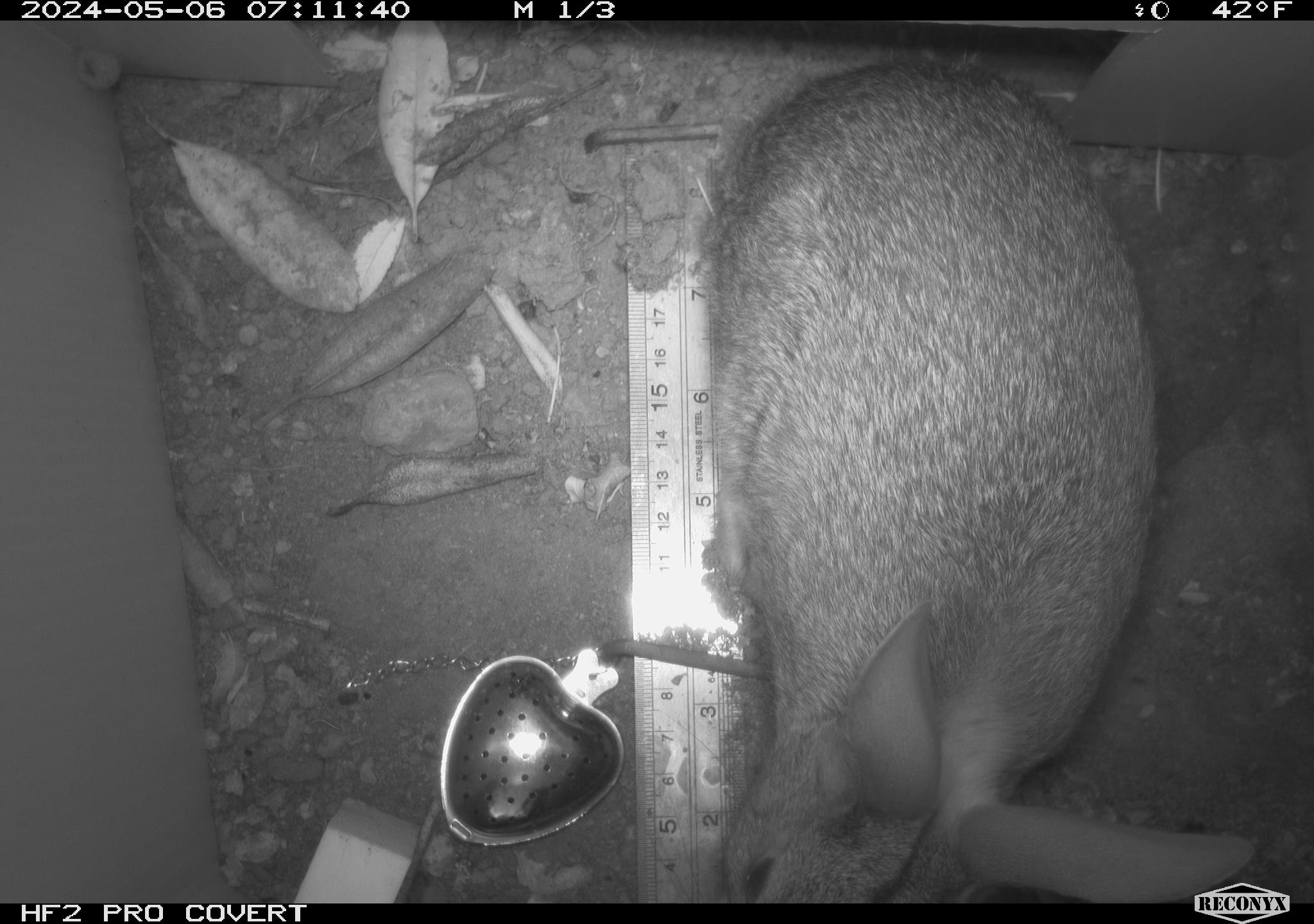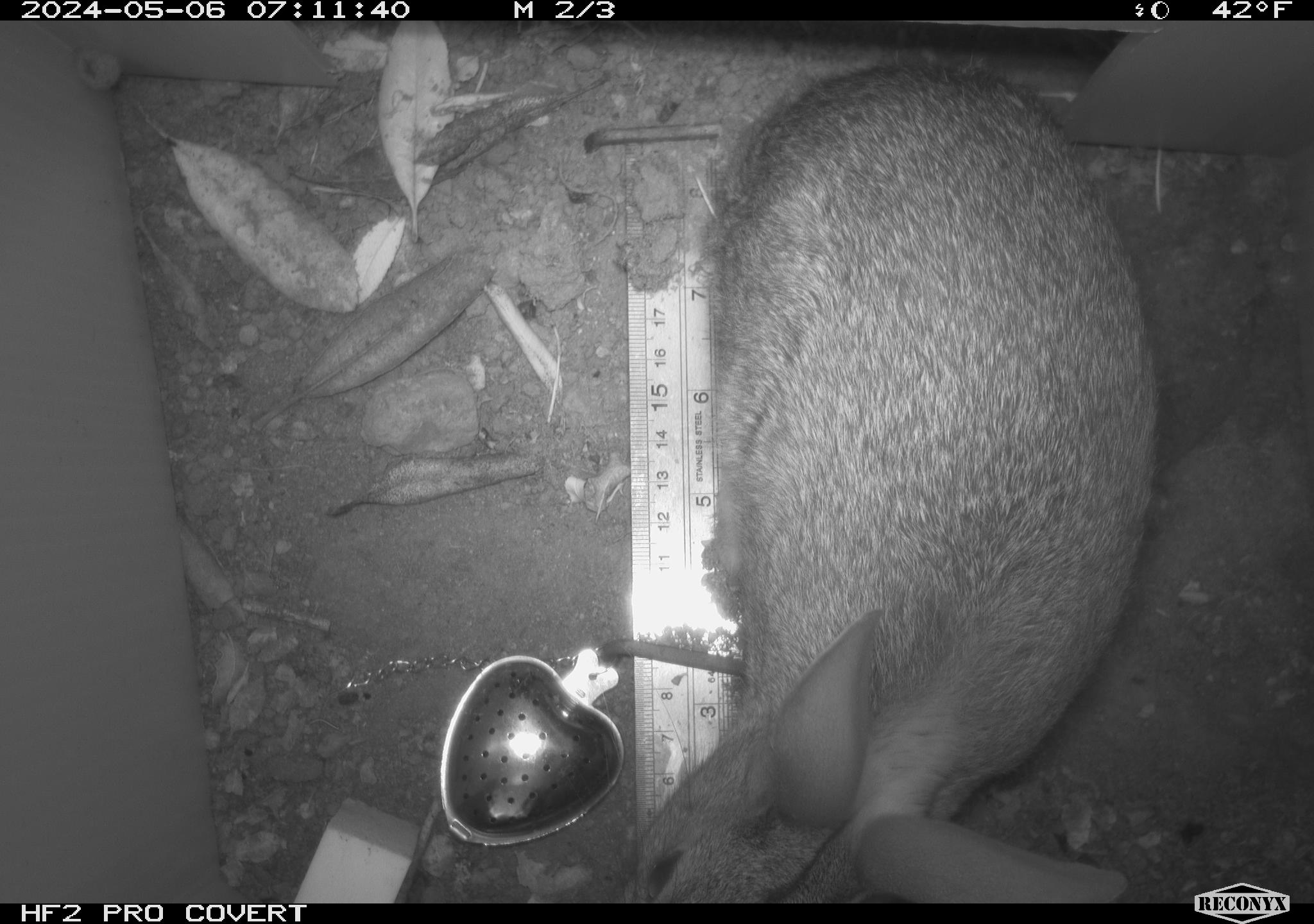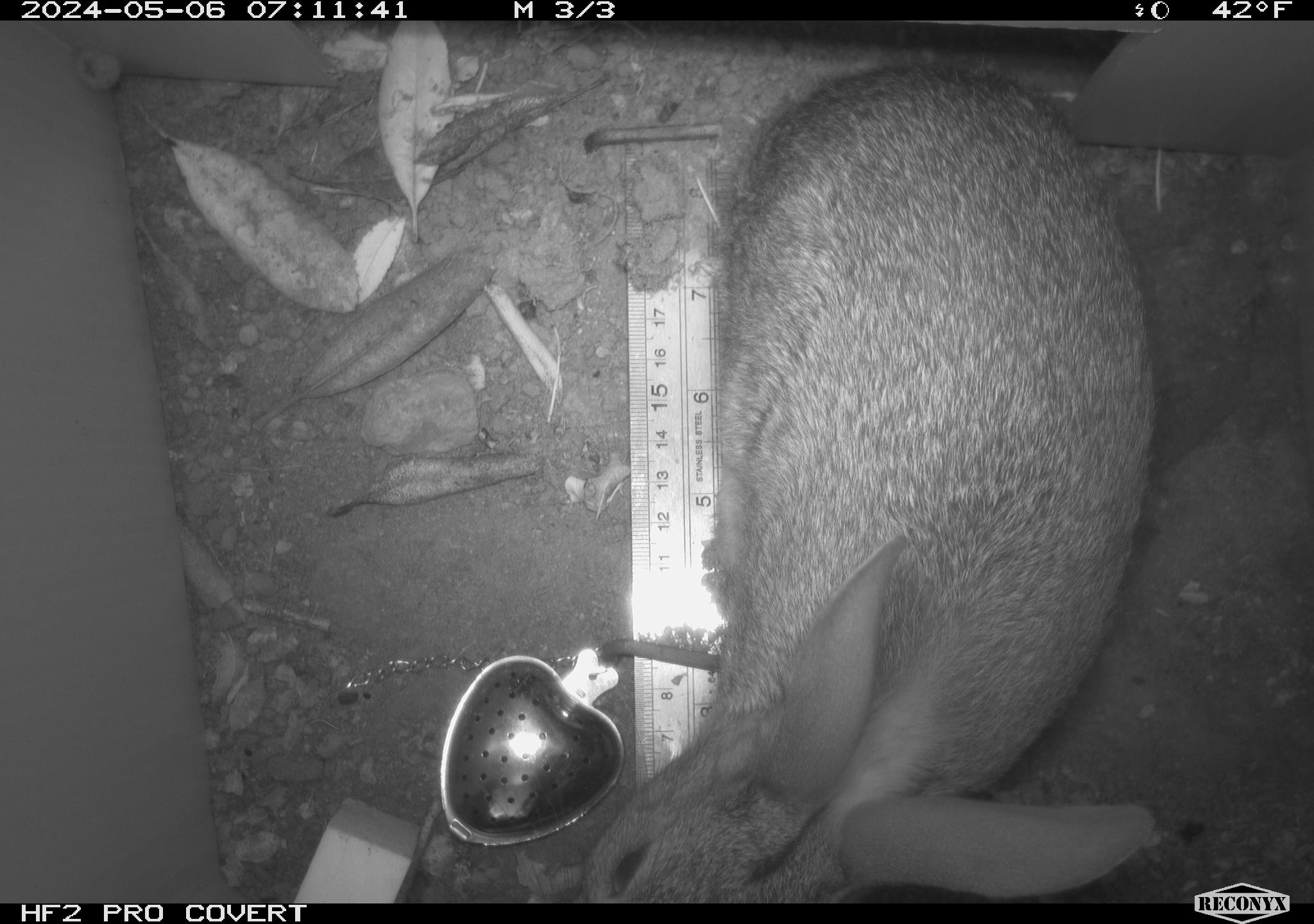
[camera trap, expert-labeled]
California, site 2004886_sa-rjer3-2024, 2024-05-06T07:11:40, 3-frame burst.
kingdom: Animalia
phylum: Chordata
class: Mammalia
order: Lagomorpha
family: Leporidae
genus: Sylvilagus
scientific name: Sylvilagus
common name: cottontail rabbits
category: sylvilagus species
Sylvilagus species (cottontail rabbits) (Sylvilagus).